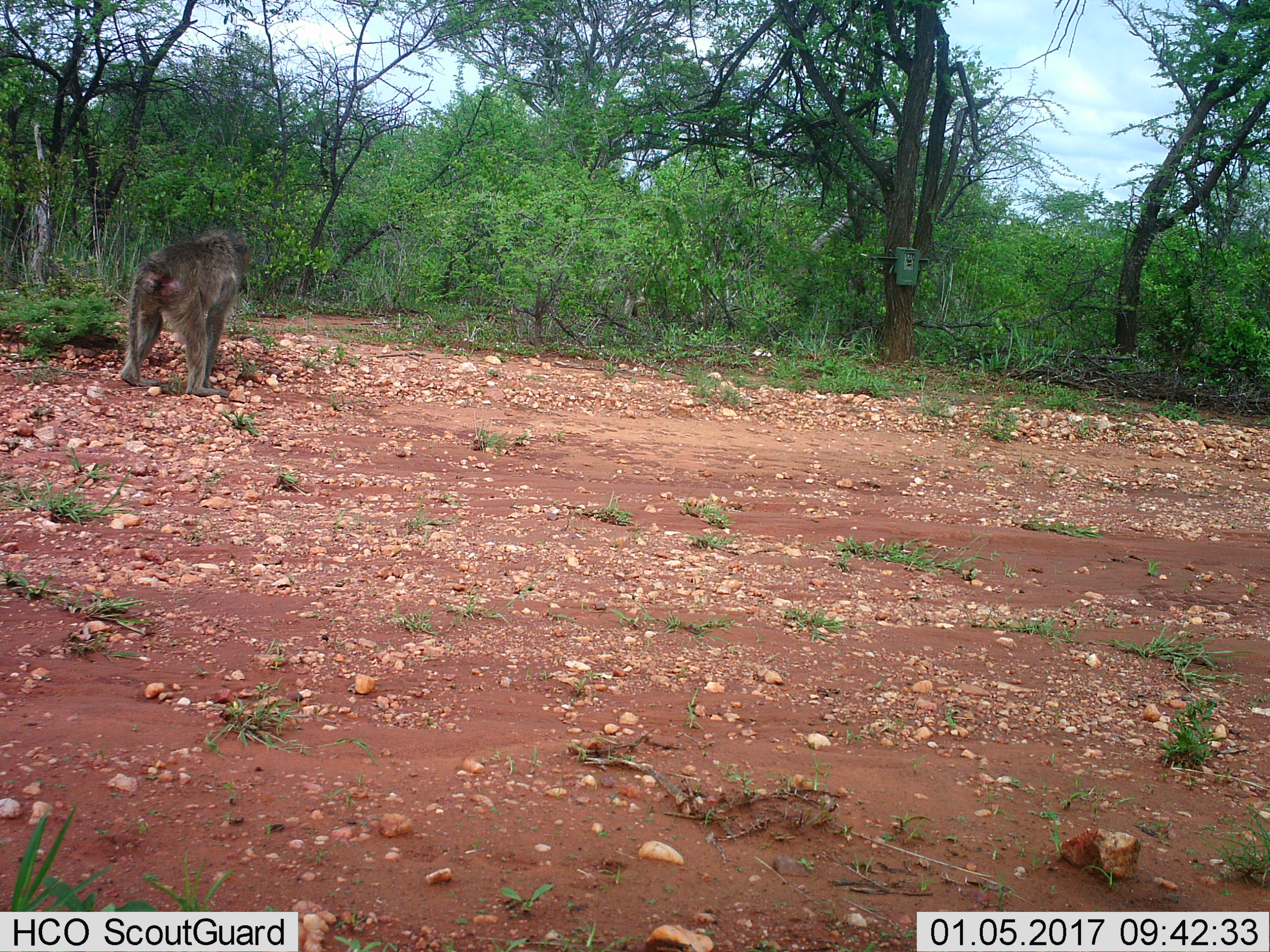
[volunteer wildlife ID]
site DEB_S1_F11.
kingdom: Animalia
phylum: Chordata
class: Mammalia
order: Primates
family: Cercopithecidae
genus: Papio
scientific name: Papio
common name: baboon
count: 1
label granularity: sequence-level